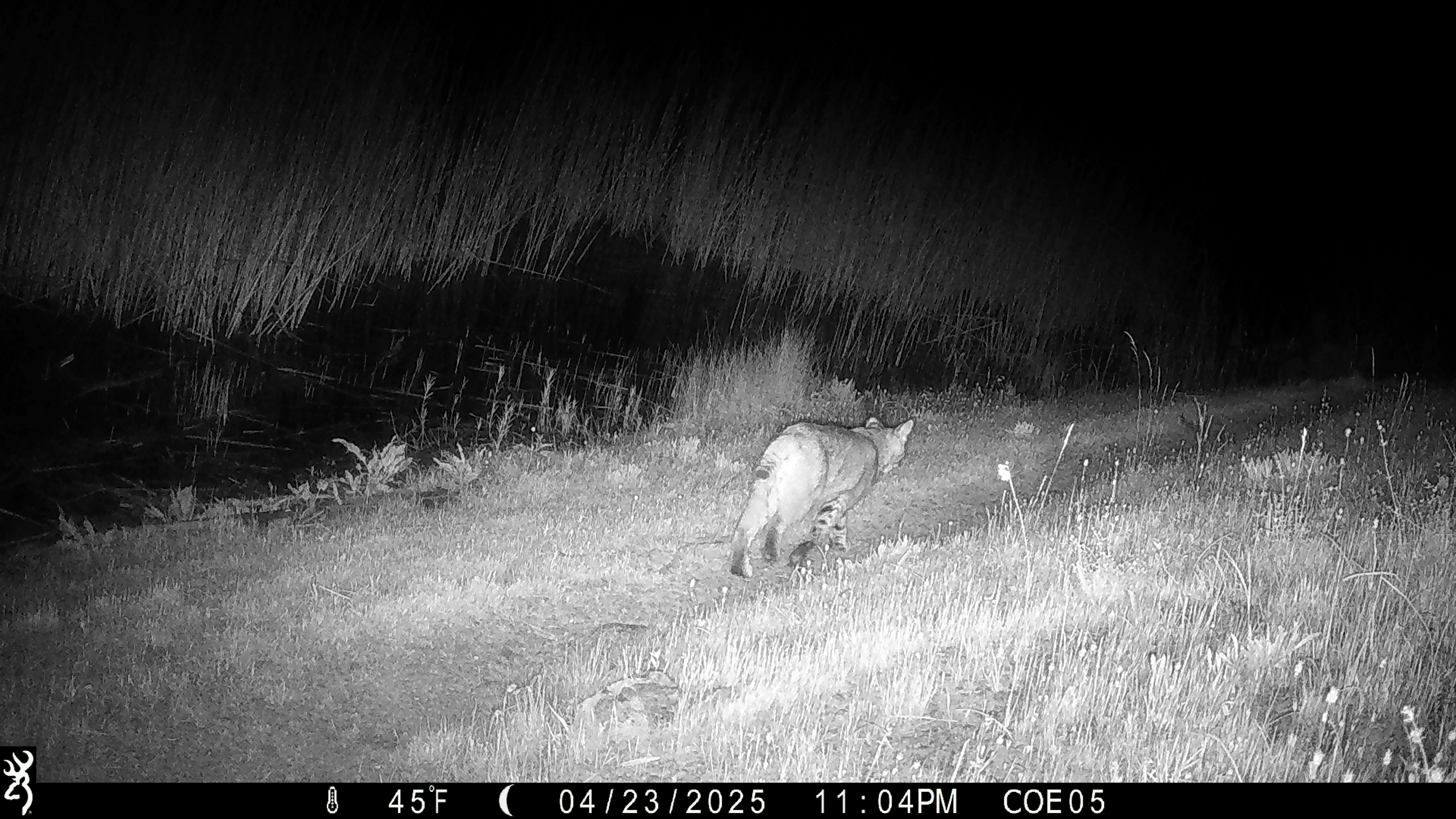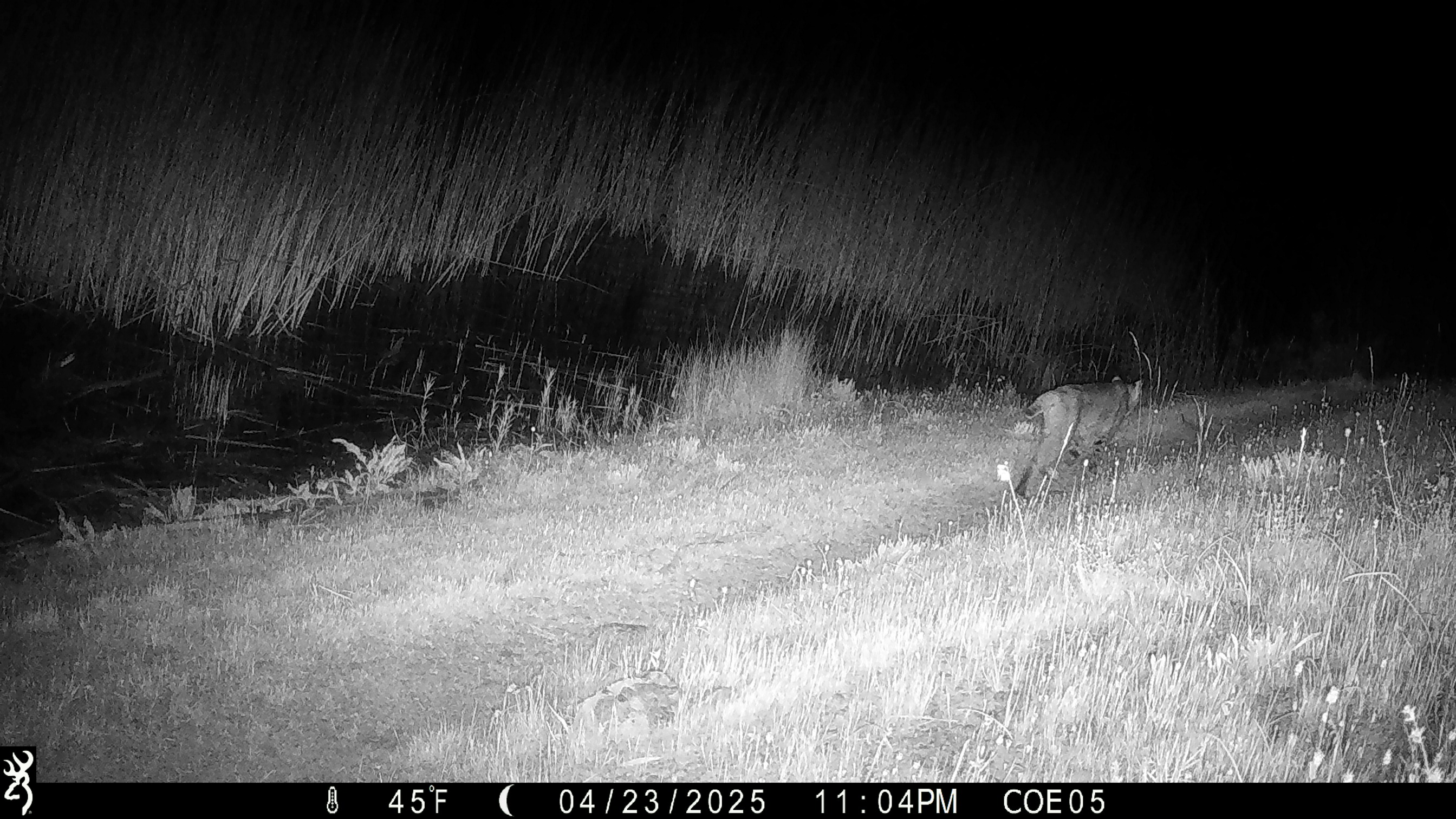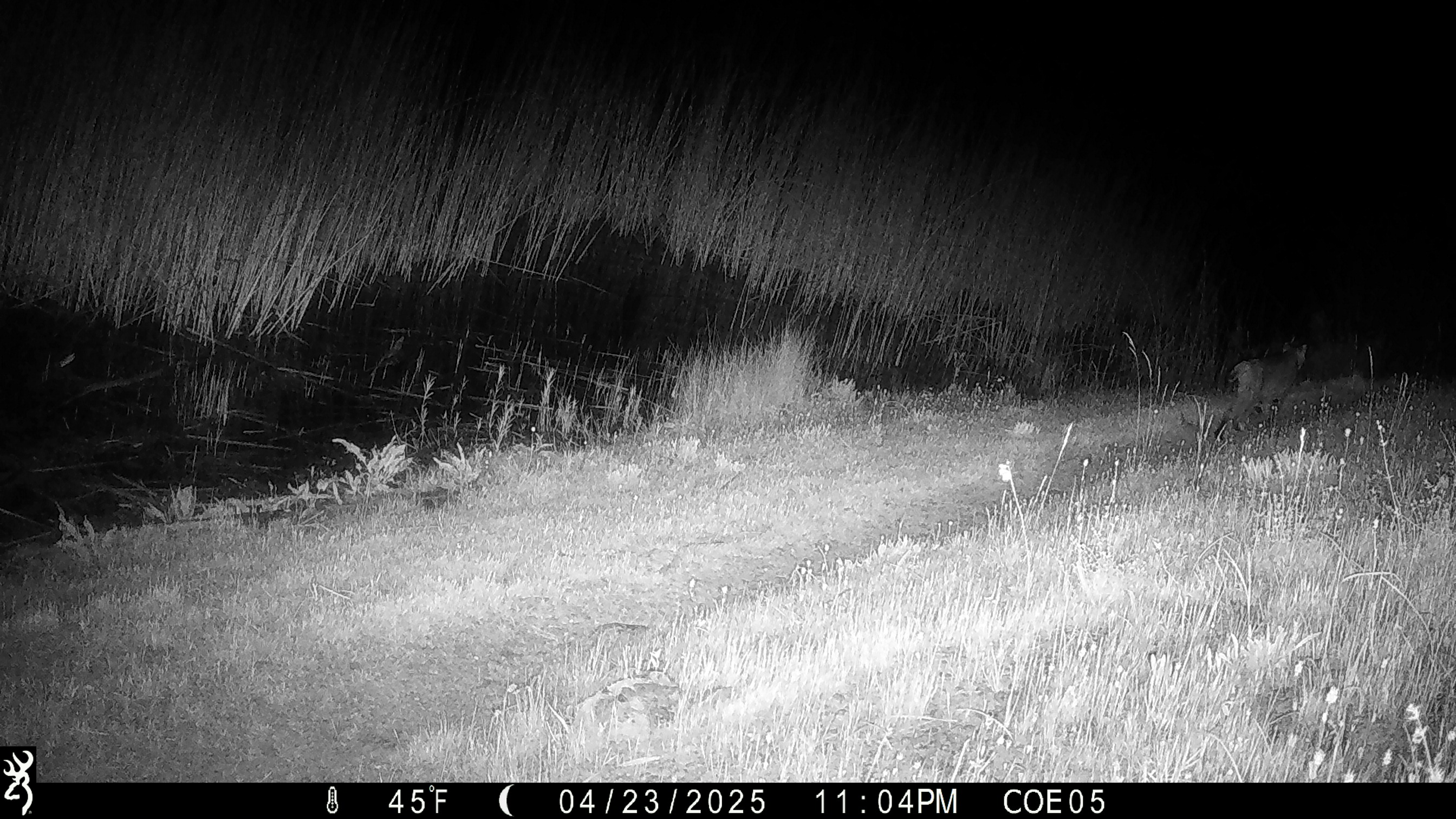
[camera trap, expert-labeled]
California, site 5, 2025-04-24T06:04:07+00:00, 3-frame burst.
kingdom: Animalia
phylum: Chordata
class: Mammalia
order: Carnivora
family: Felidae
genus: Lynx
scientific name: Lynx rufus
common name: bobcat